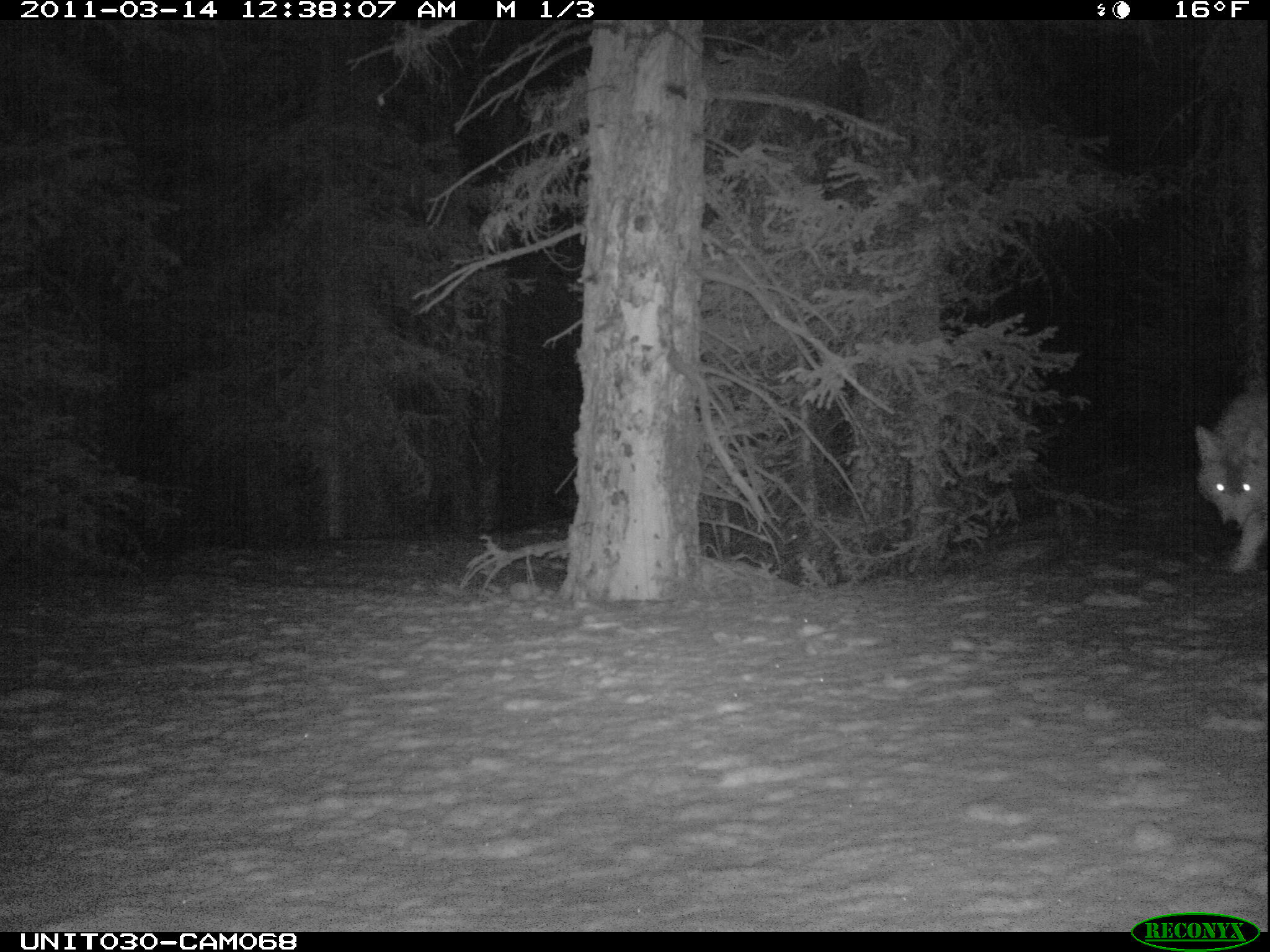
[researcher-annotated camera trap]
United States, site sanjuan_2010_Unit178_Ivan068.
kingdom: Animalia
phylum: Chordata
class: Mammalia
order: Carnivora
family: Canidae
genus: Canis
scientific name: Canis latrans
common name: coyote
Canis latrans (coyote).